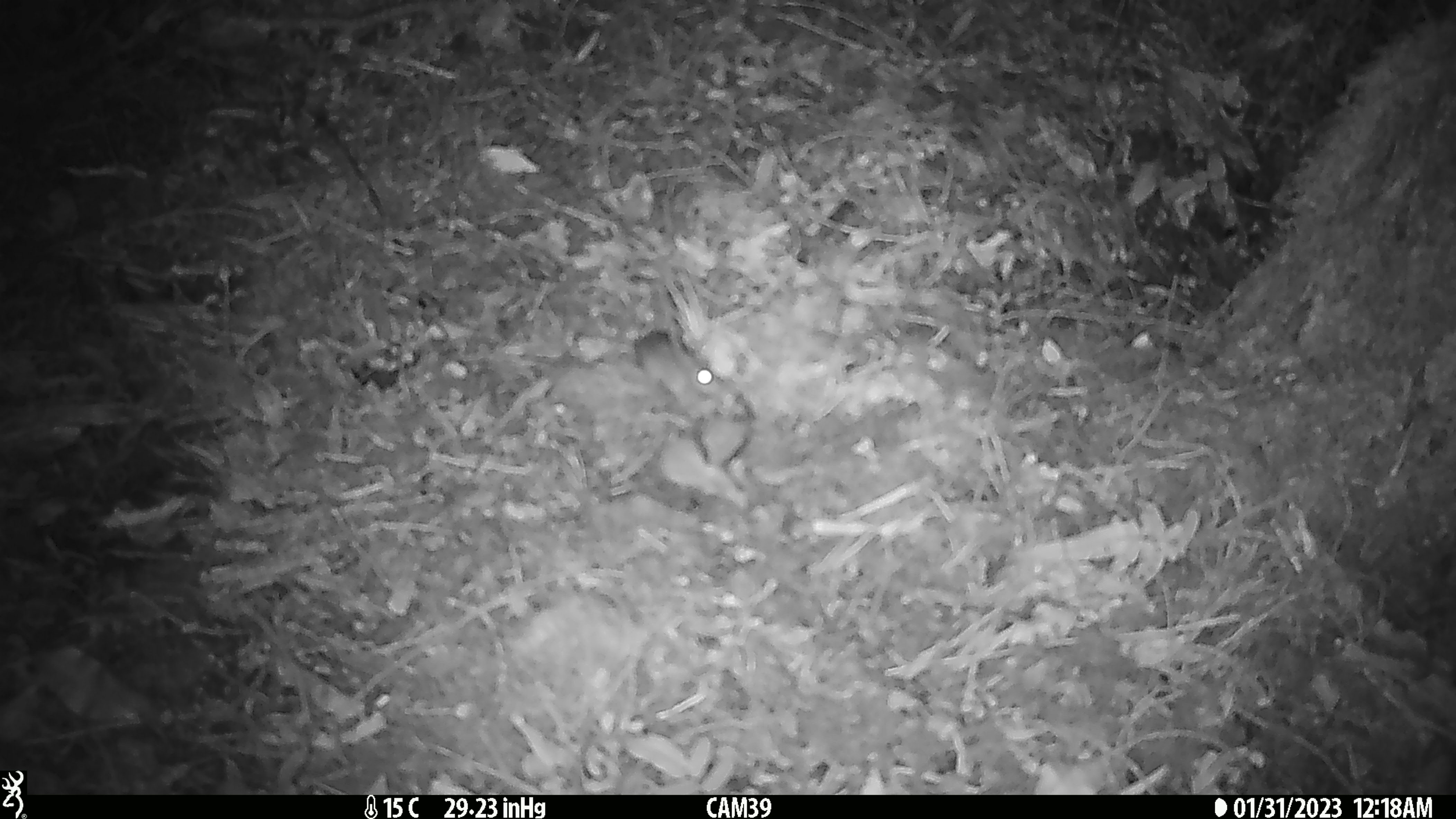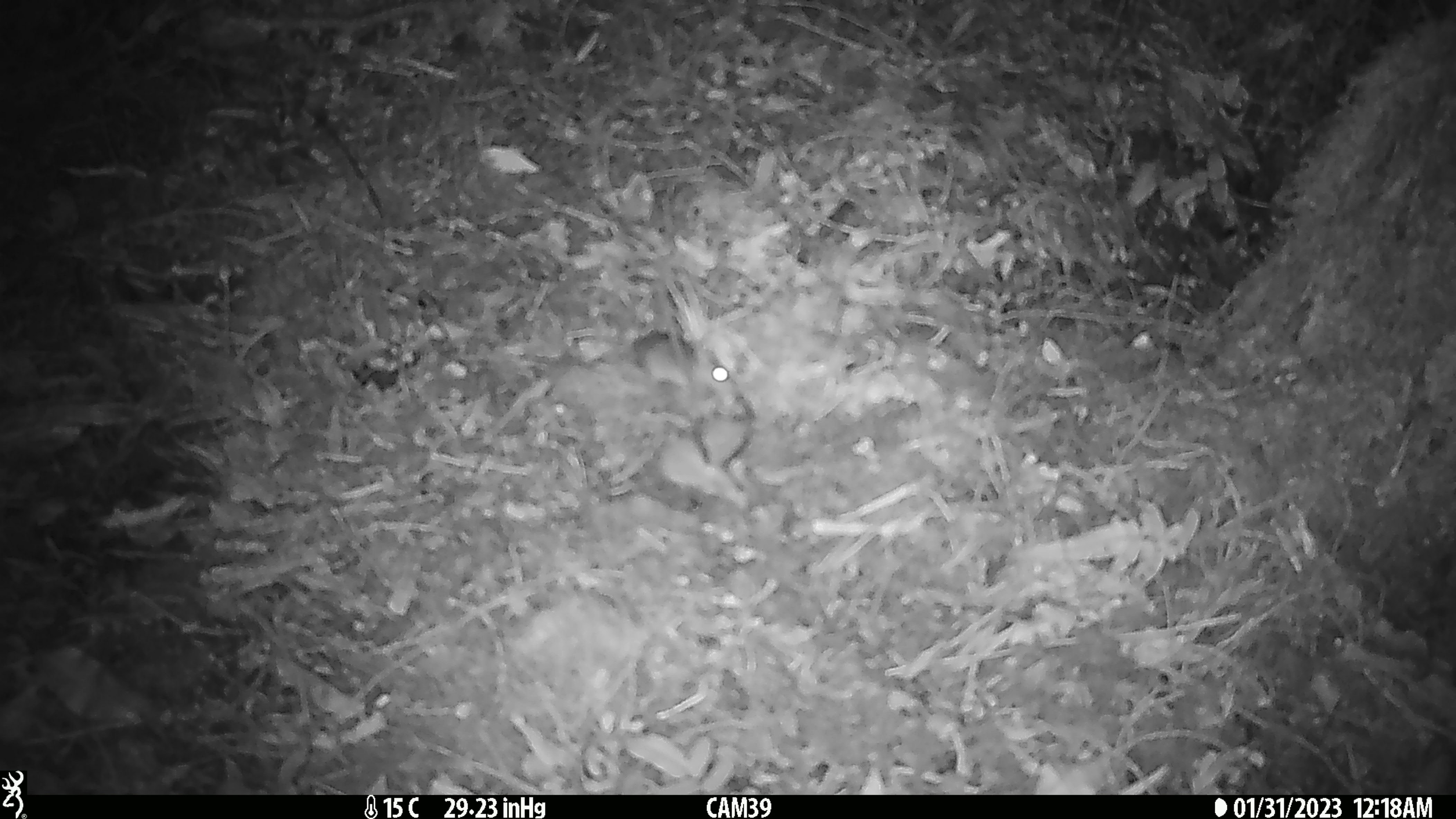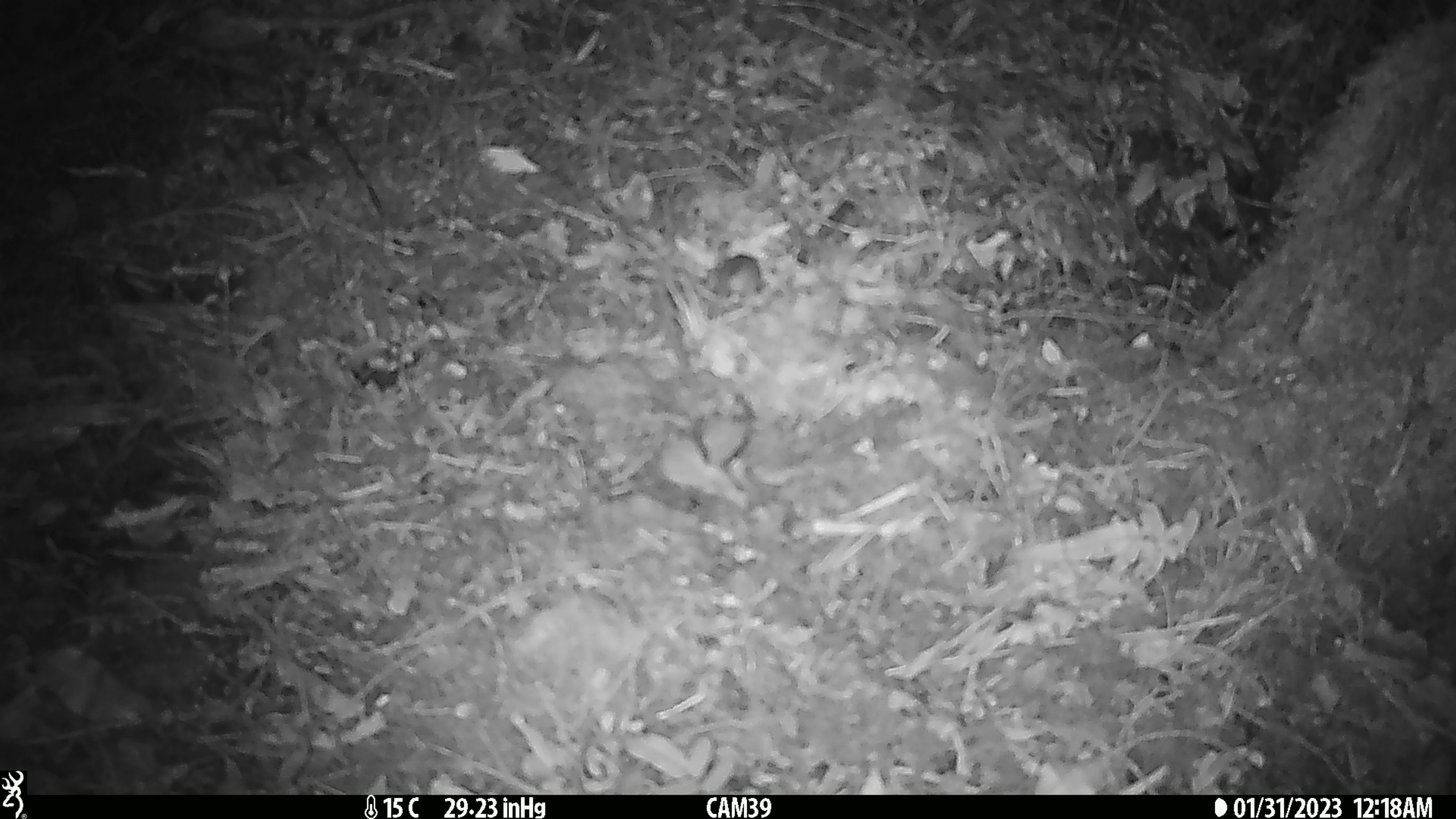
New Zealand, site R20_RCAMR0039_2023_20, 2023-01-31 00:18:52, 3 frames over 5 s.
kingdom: Animalia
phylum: Chordata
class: Mammalia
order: Rodentia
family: Muridae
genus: Mus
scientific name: Mus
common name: mouse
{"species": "mouse (Mus)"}